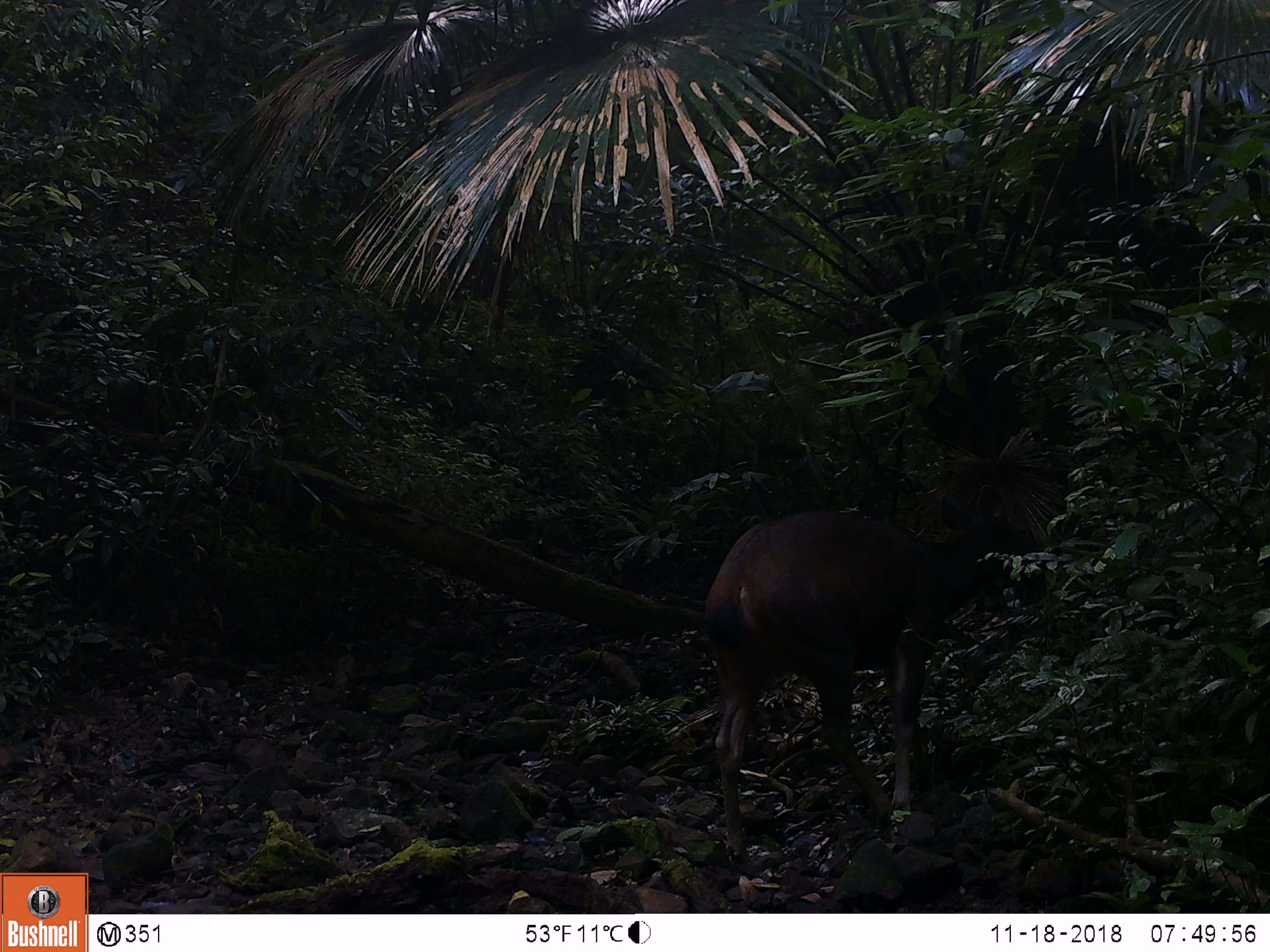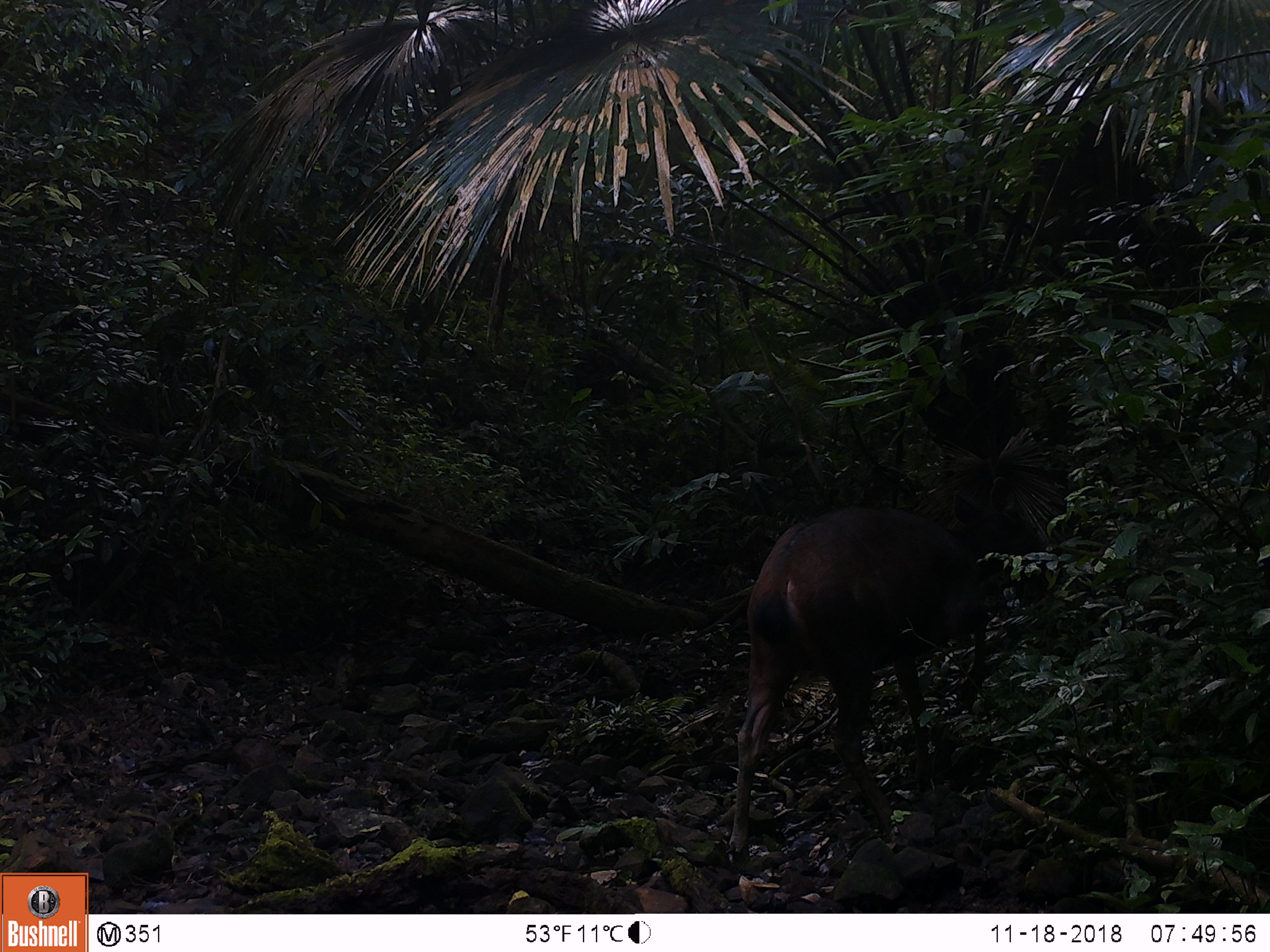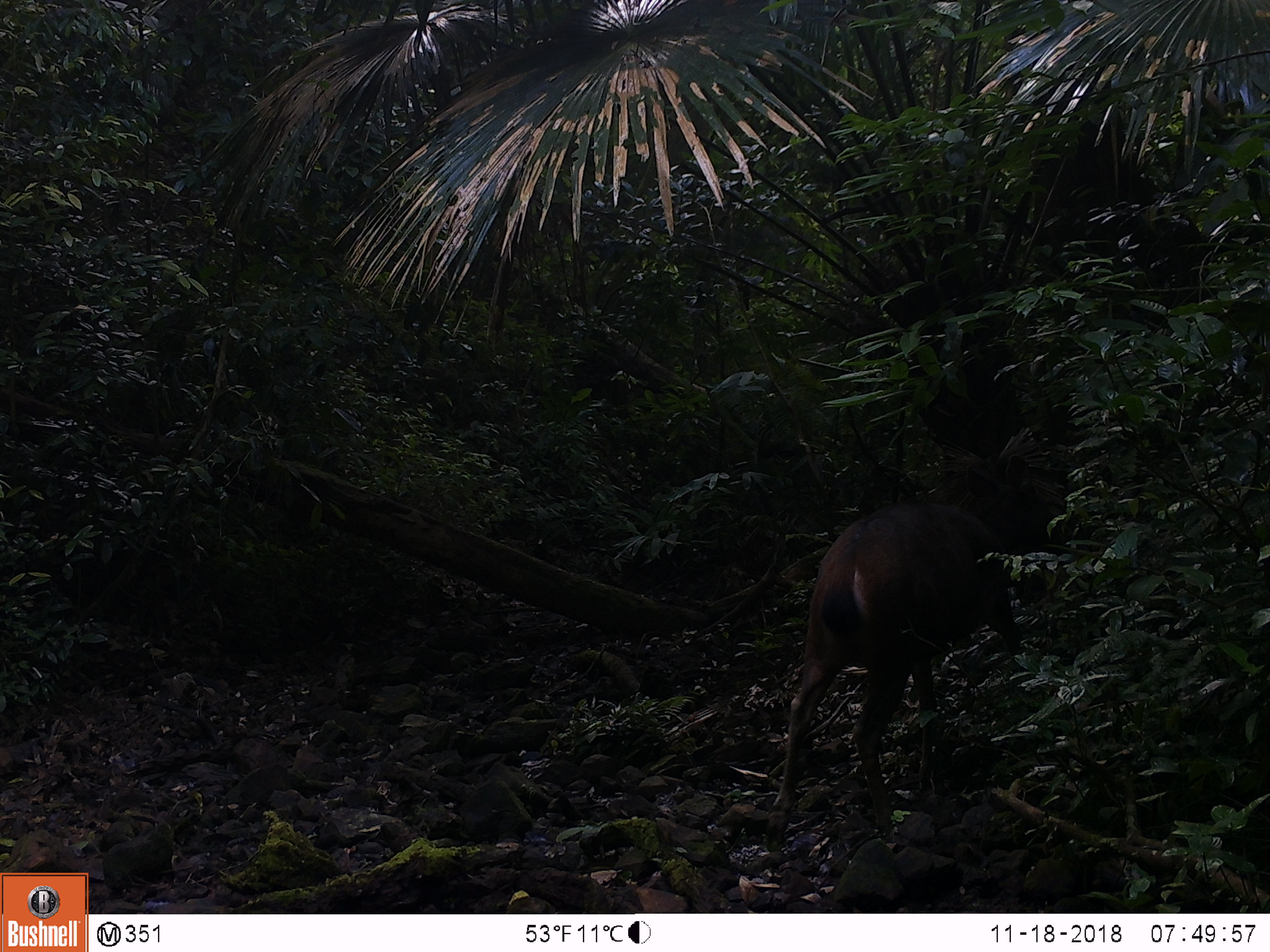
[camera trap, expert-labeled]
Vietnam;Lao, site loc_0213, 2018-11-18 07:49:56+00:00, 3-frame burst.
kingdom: Animalia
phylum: Chordata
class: Mammalia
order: Artiodactyla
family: Cervidae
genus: Rusa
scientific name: Rusa unicolor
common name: sambar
Sambar (Rusa unicolor). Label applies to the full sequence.